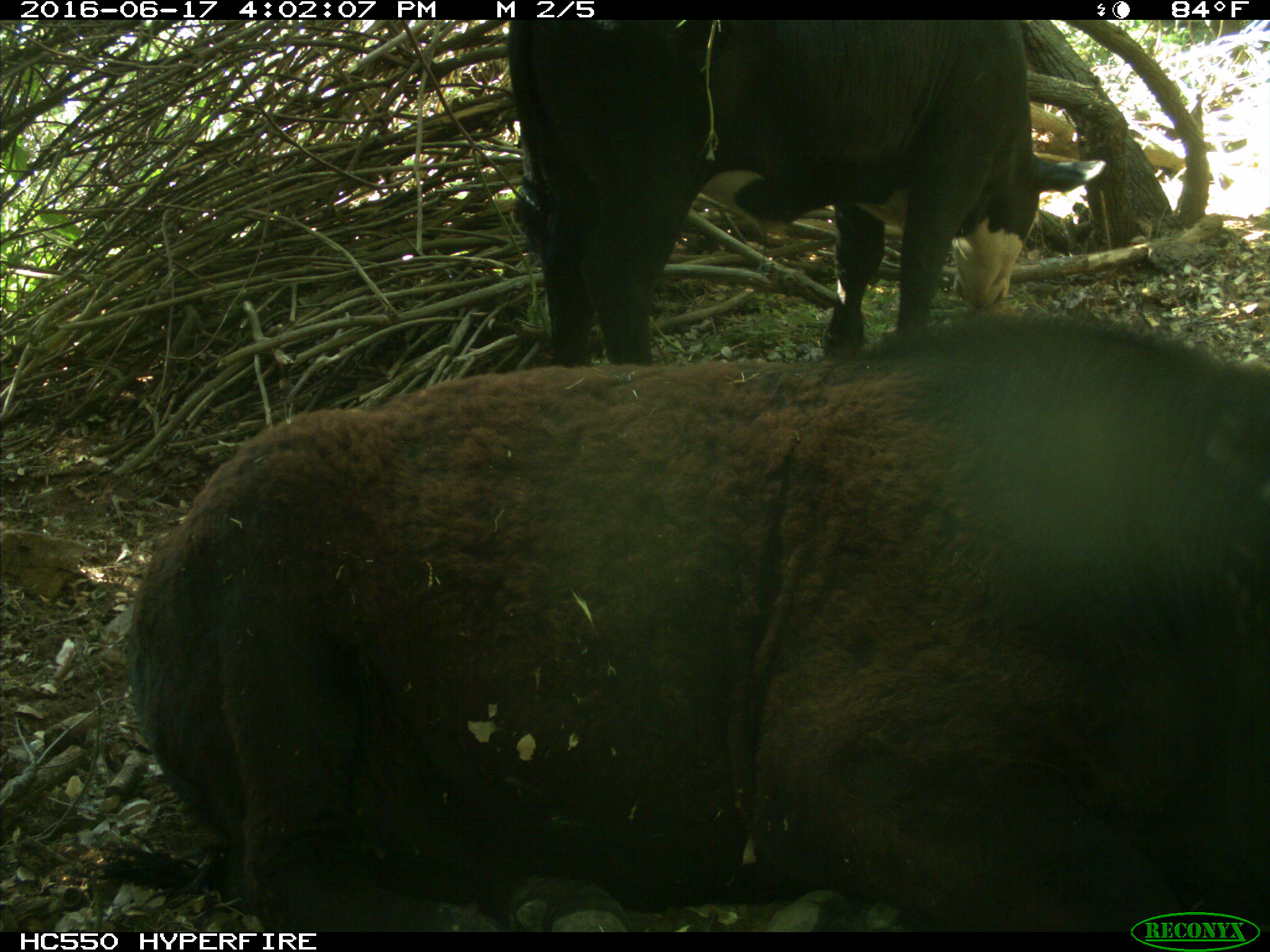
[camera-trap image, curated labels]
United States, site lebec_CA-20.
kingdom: Animalia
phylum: Chordata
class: Mammalia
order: Artiodactyla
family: Bovidae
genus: Bos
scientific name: Bos taurus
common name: domestic cow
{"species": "Bos taurus (domestic cow)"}